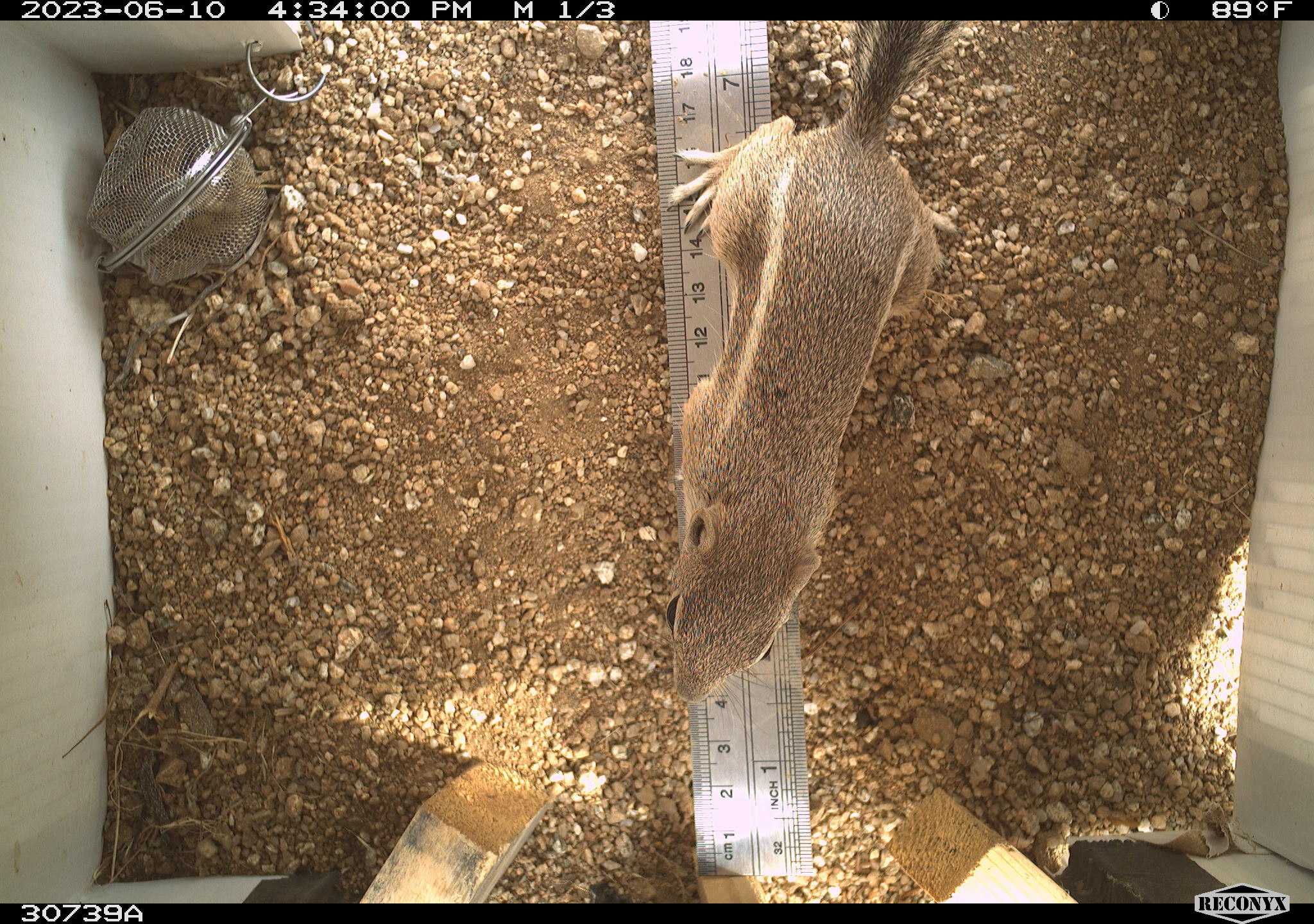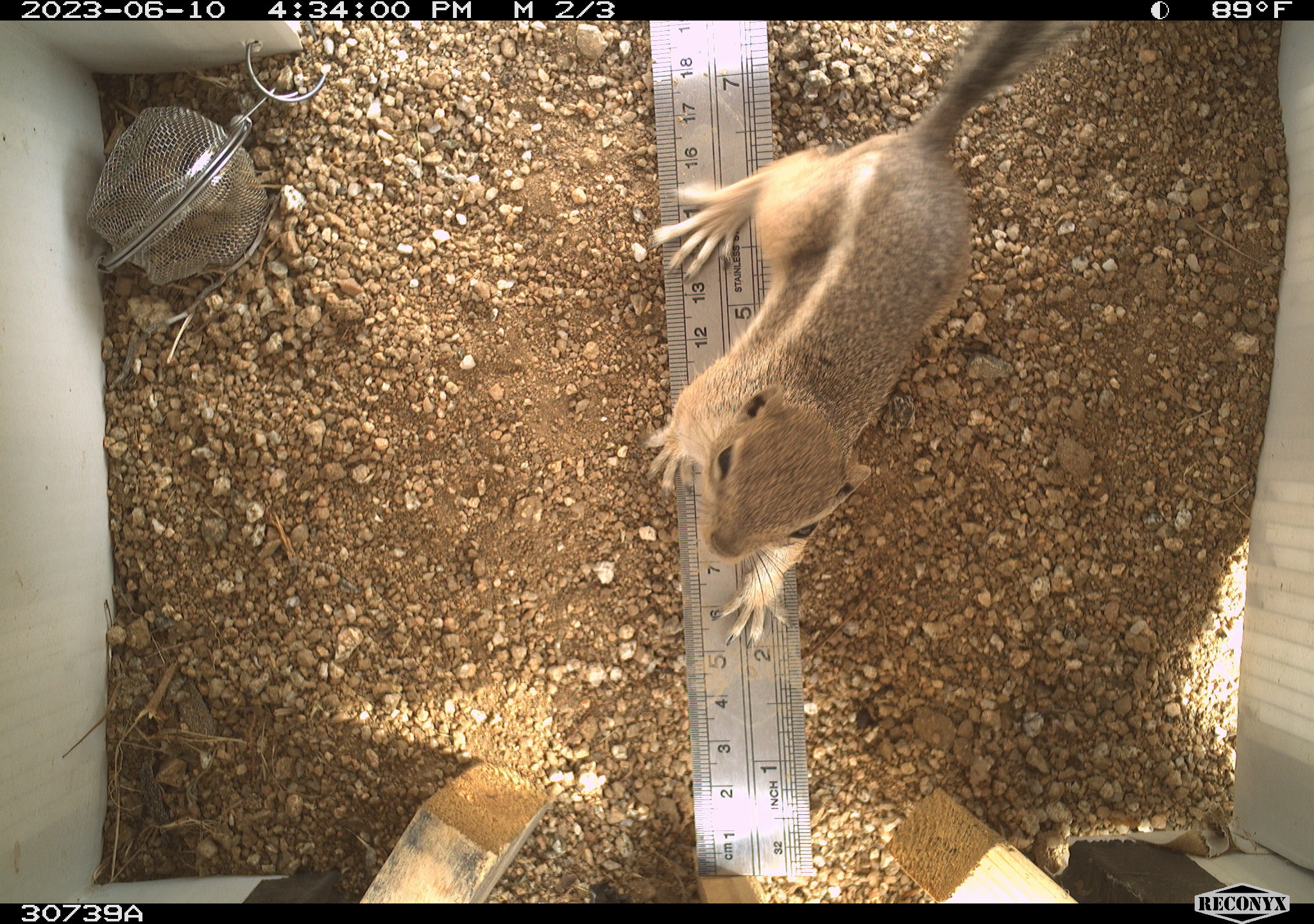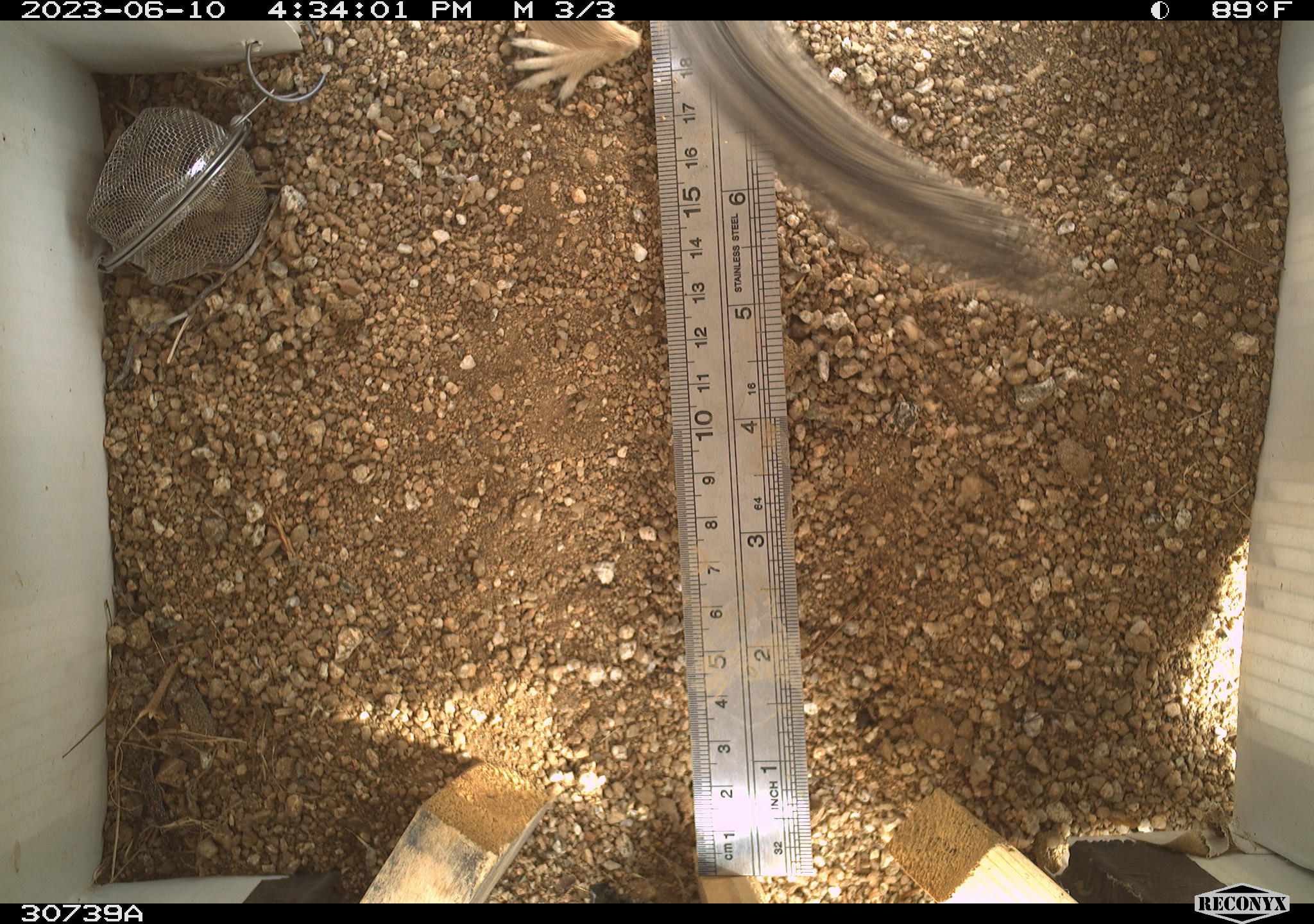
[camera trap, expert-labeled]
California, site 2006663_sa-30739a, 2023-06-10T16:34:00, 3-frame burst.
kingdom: Animalia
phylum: Chordata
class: Mammalia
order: Rodentia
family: Sciuridae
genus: Ammospermophilus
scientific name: Ammospermophilus leucurus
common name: white-tailed antelope squirrel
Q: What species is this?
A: White-tailed antelope squirrel (Ammospermophilus leucurus).